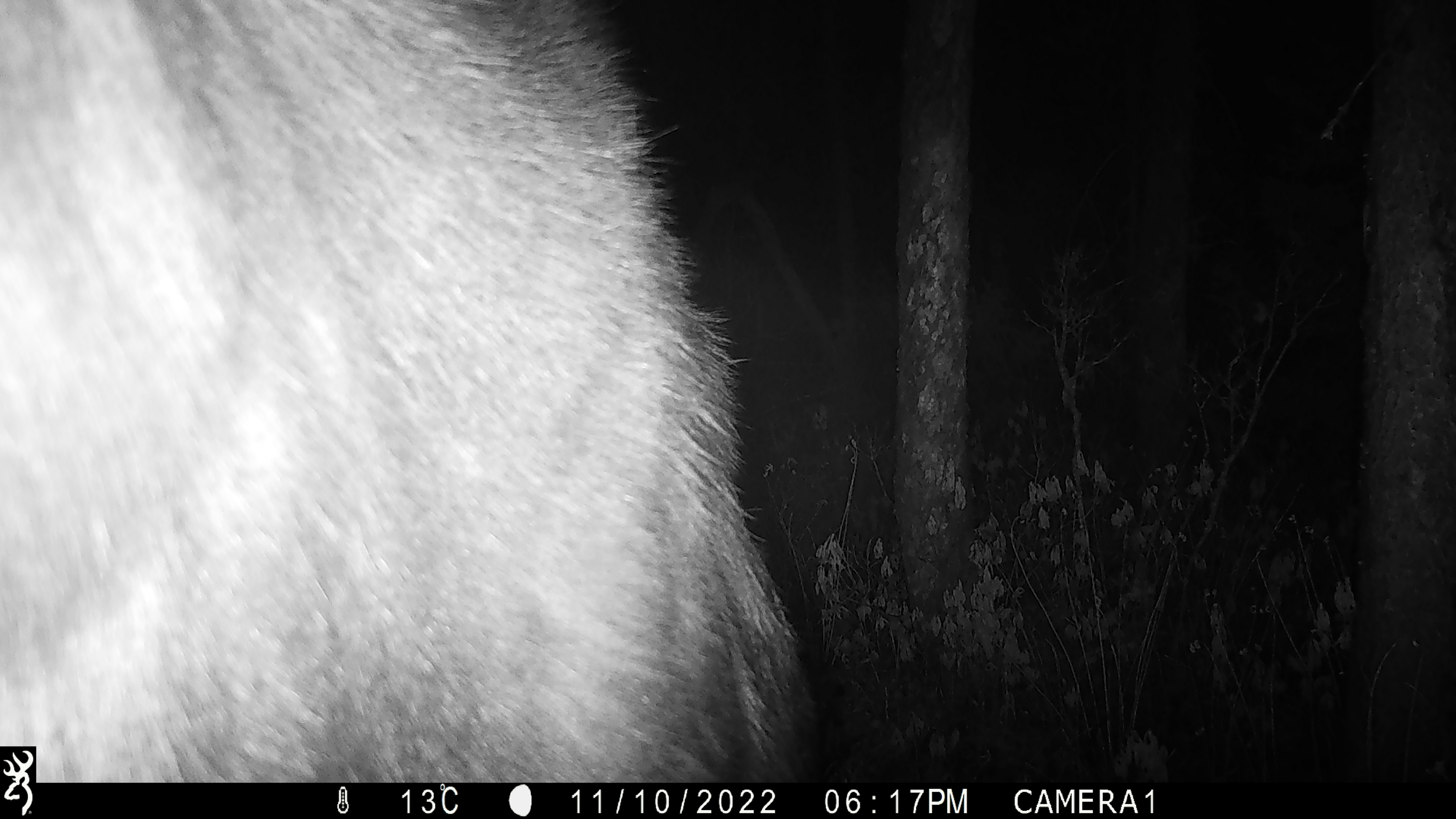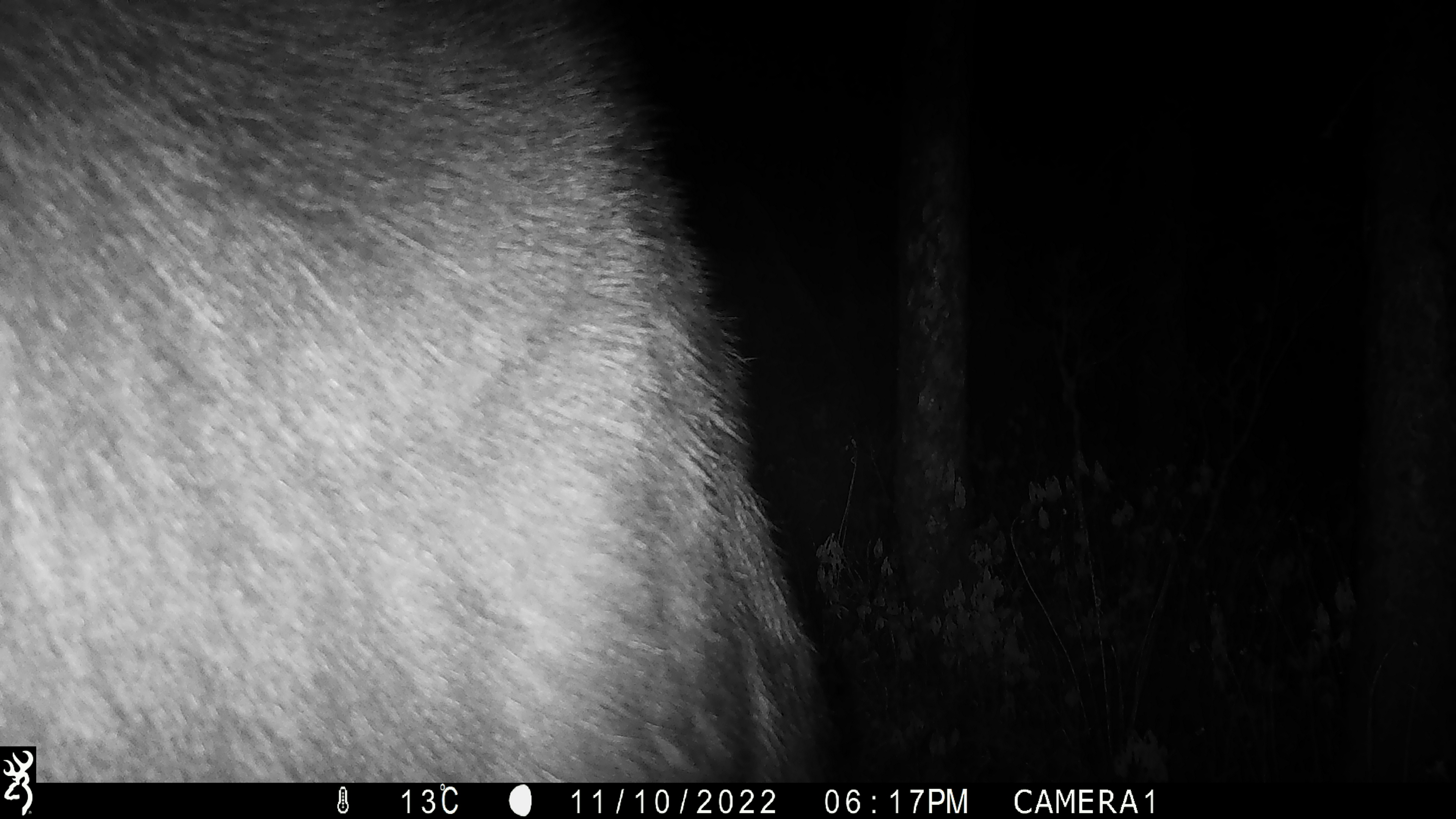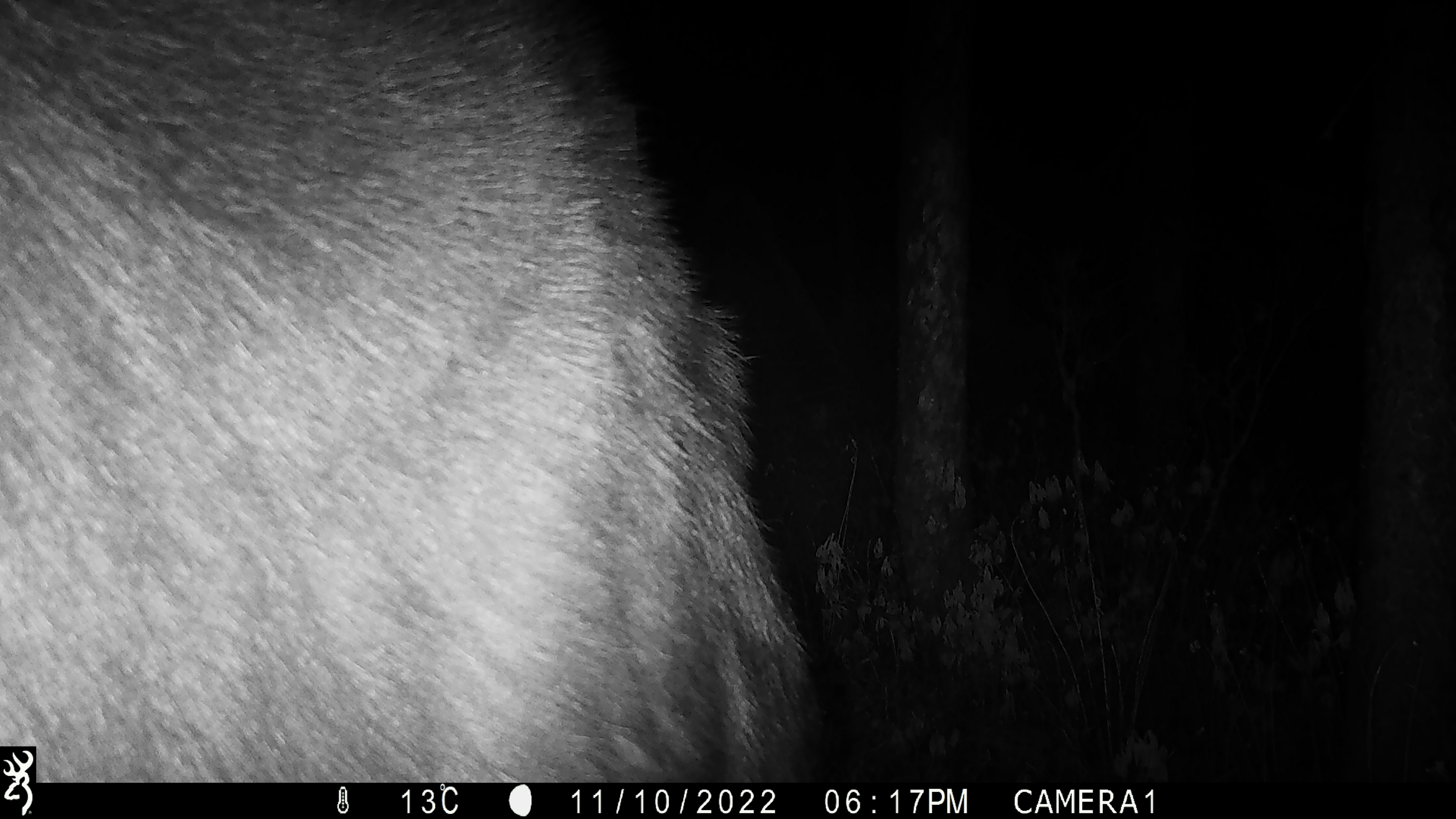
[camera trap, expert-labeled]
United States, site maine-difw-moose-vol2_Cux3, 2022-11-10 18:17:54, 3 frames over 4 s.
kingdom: Animalia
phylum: Chordata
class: Mammalia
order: Artiodactyla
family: Cervidae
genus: Alces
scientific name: Alces alces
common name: moose